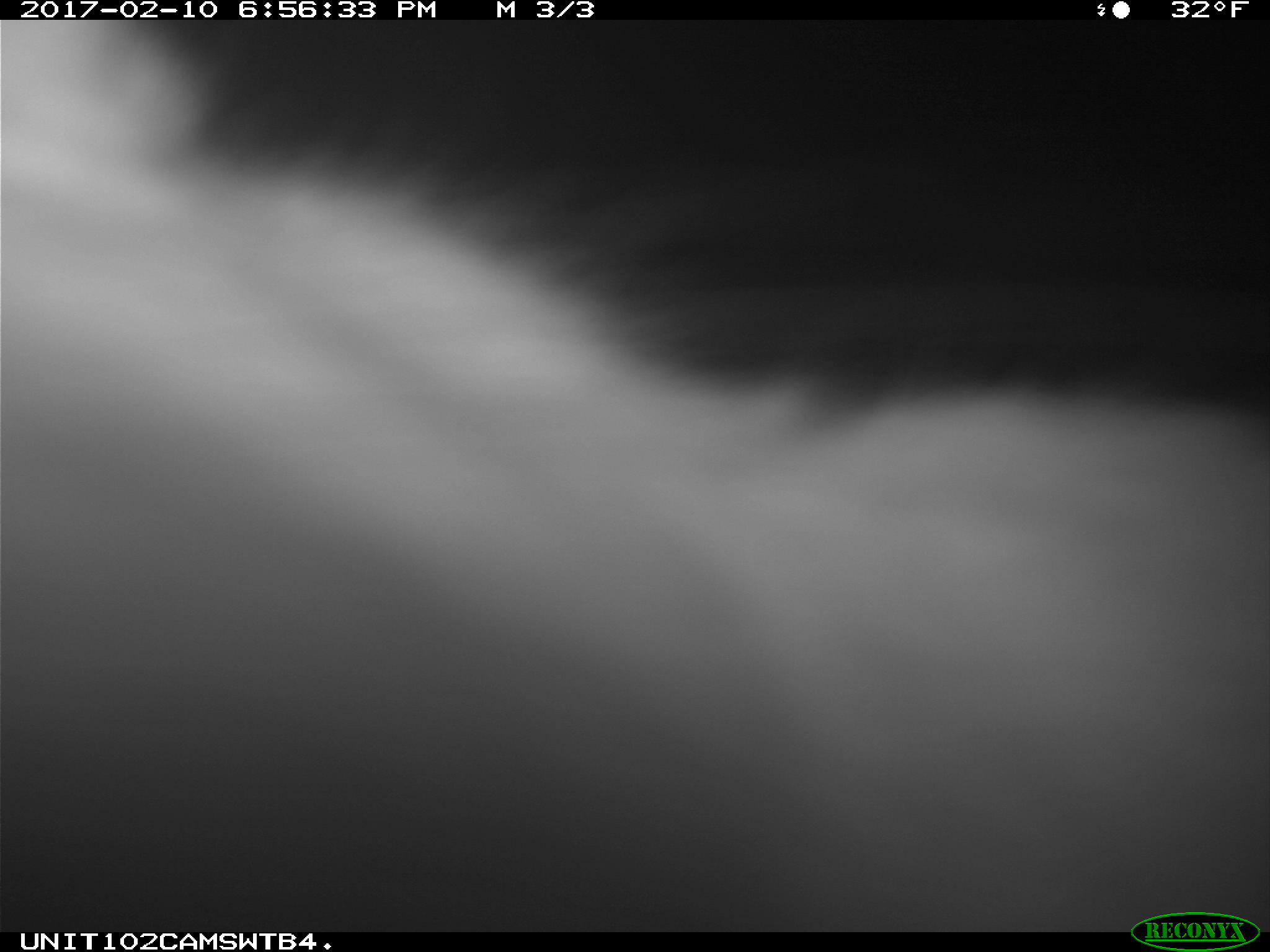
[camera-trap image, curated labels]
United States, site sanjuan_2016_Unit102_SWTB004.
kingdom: Animalia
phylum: Chordata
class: Mammalia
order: Lagomorpha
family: Leporidae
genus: Lepus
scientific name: Lepus americanus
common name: snowshoe hare